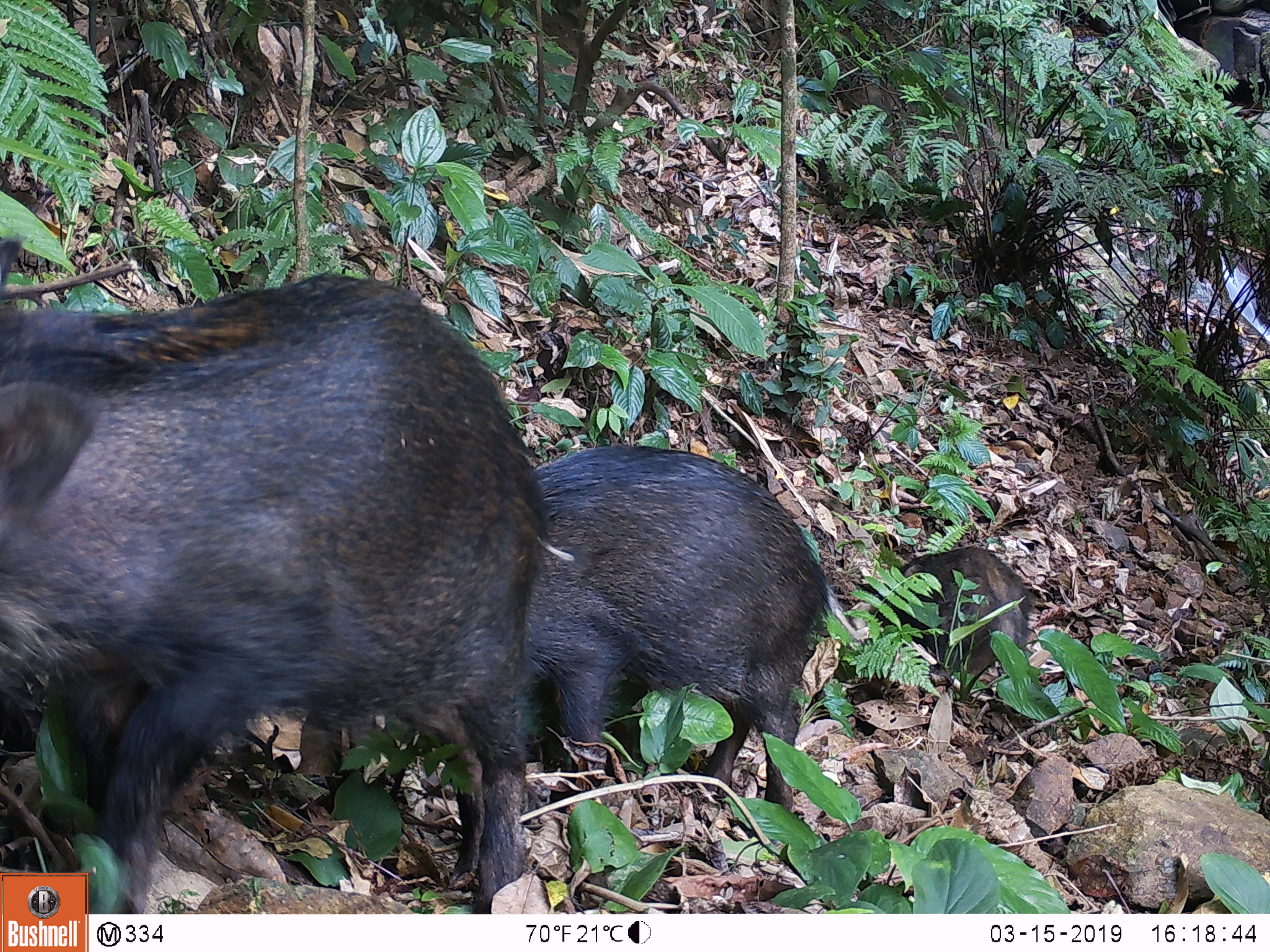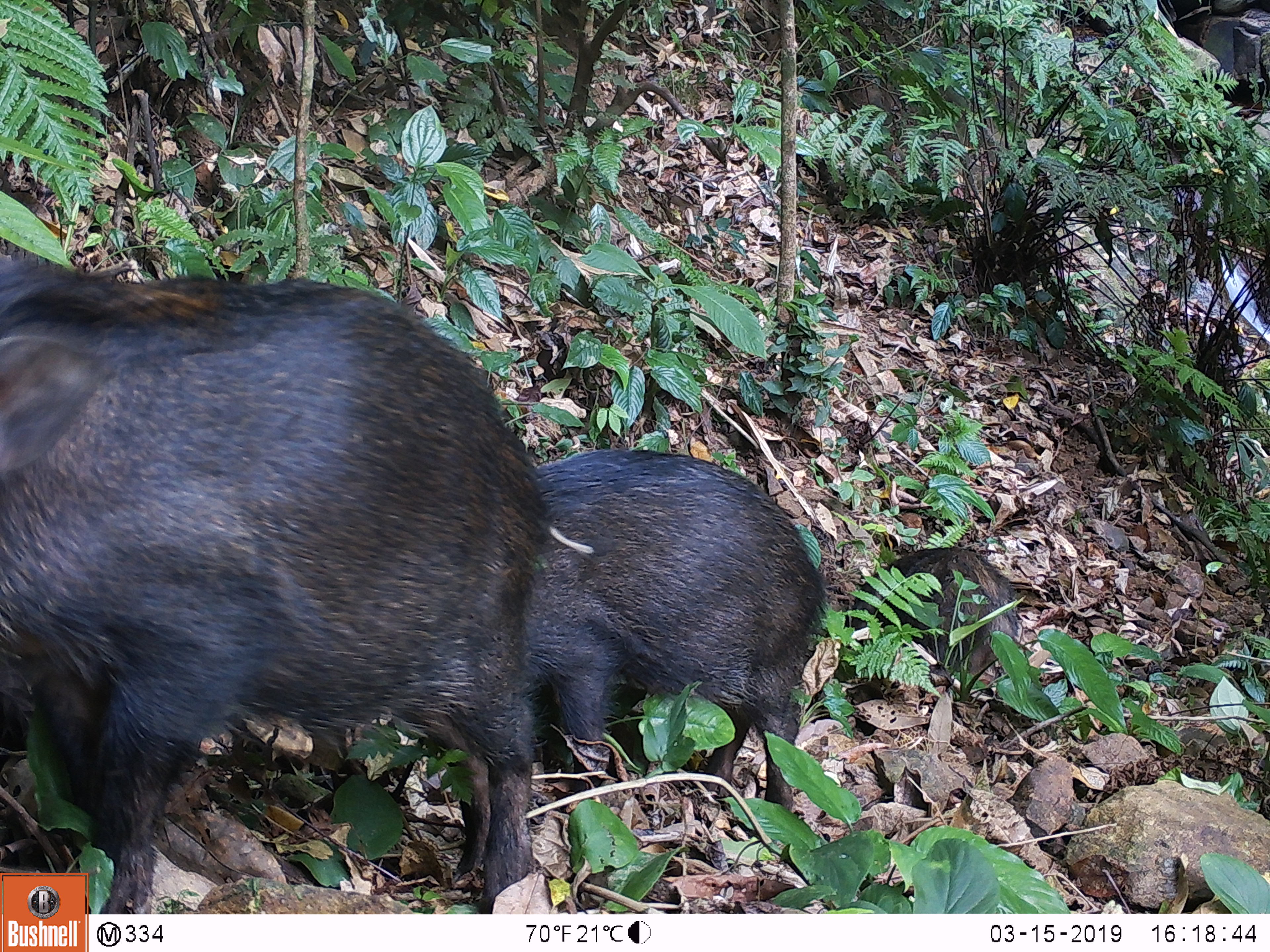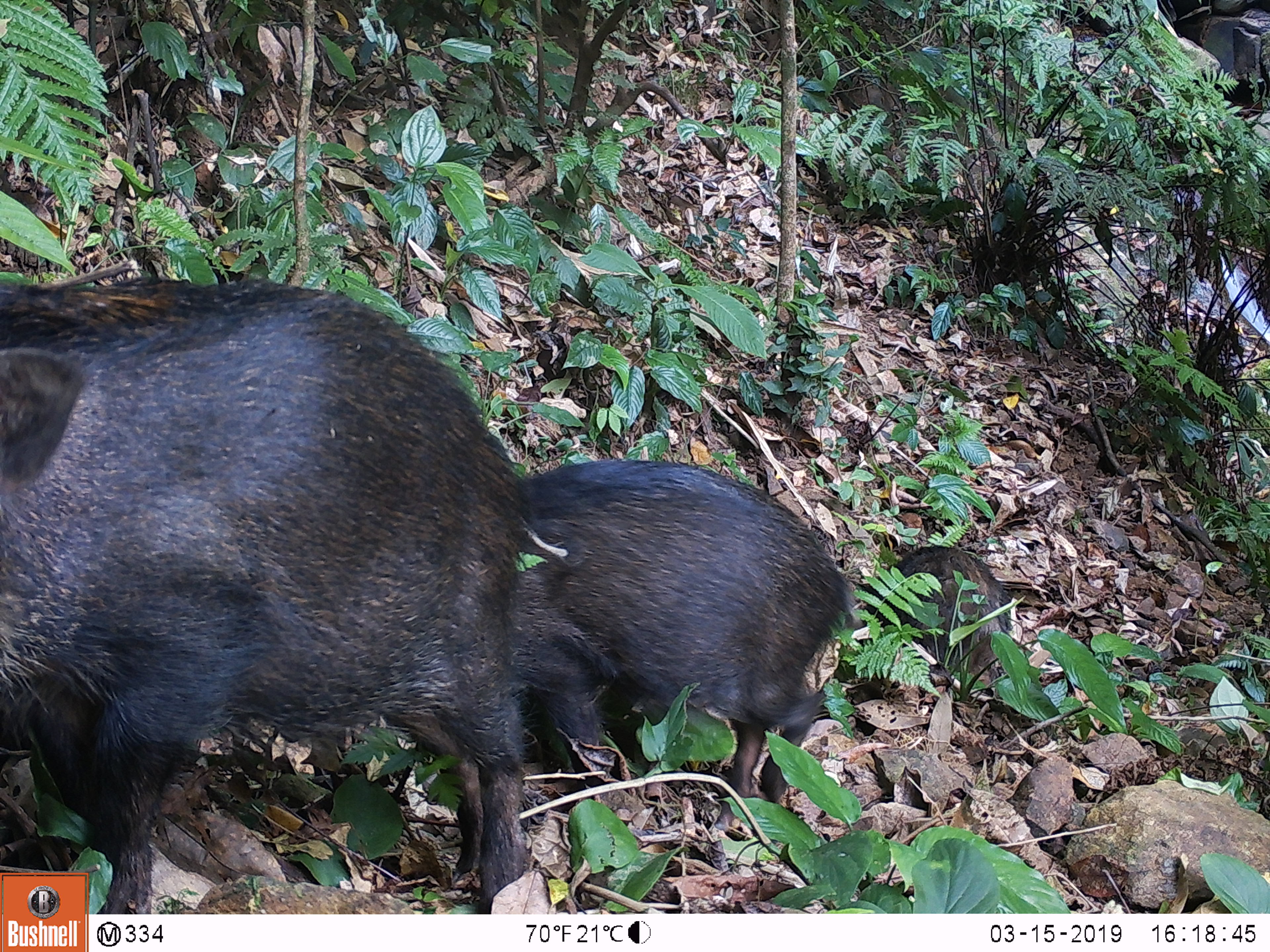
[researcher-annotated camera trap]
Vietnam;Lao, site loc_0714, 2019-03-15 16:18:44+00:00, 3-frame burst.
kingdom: Animalia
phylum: Chordata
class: Mammalia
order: Artiodactyla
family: Suidae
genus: Sus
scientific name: Sus scrofa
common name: eurasian wild pig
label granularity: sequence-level